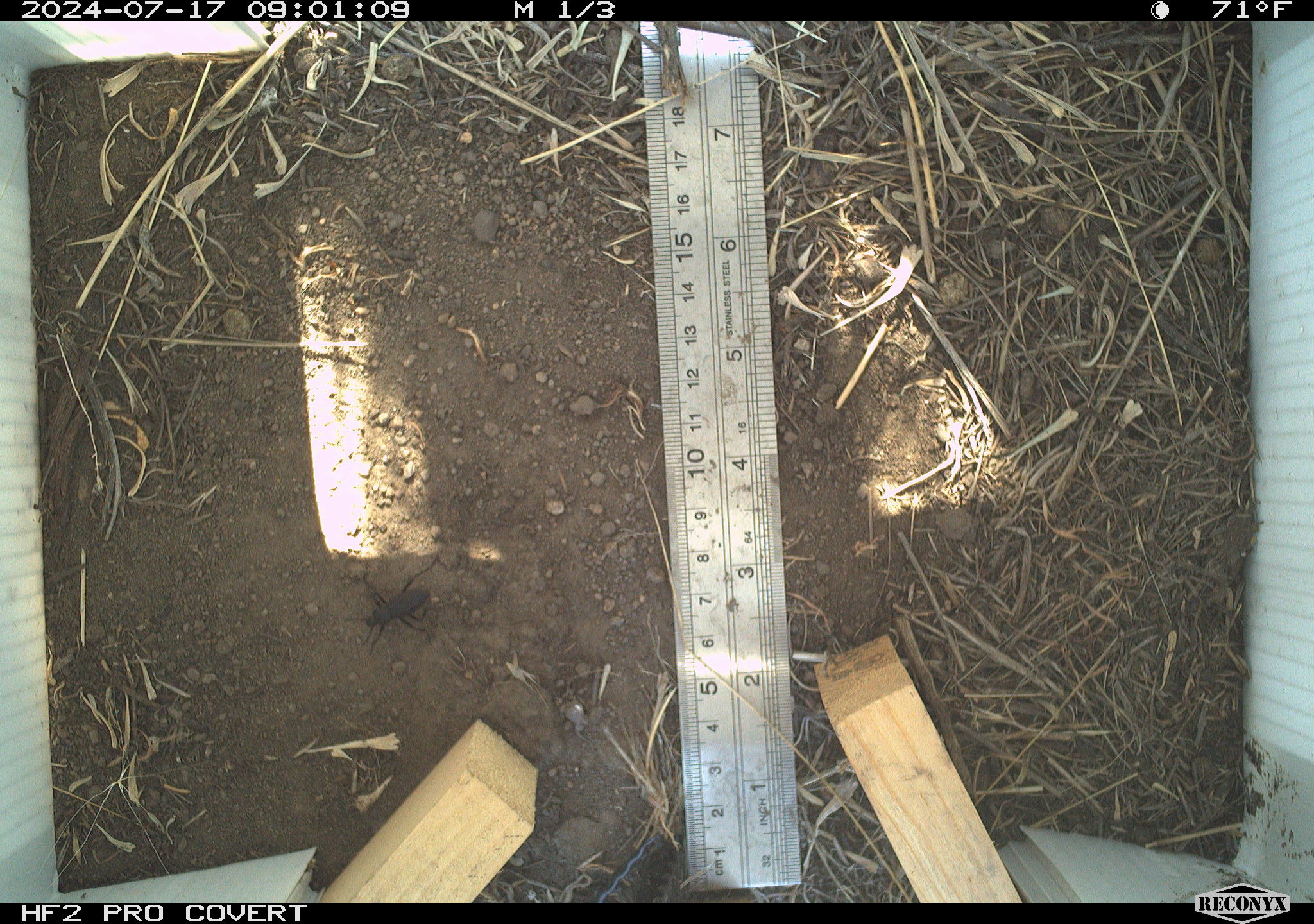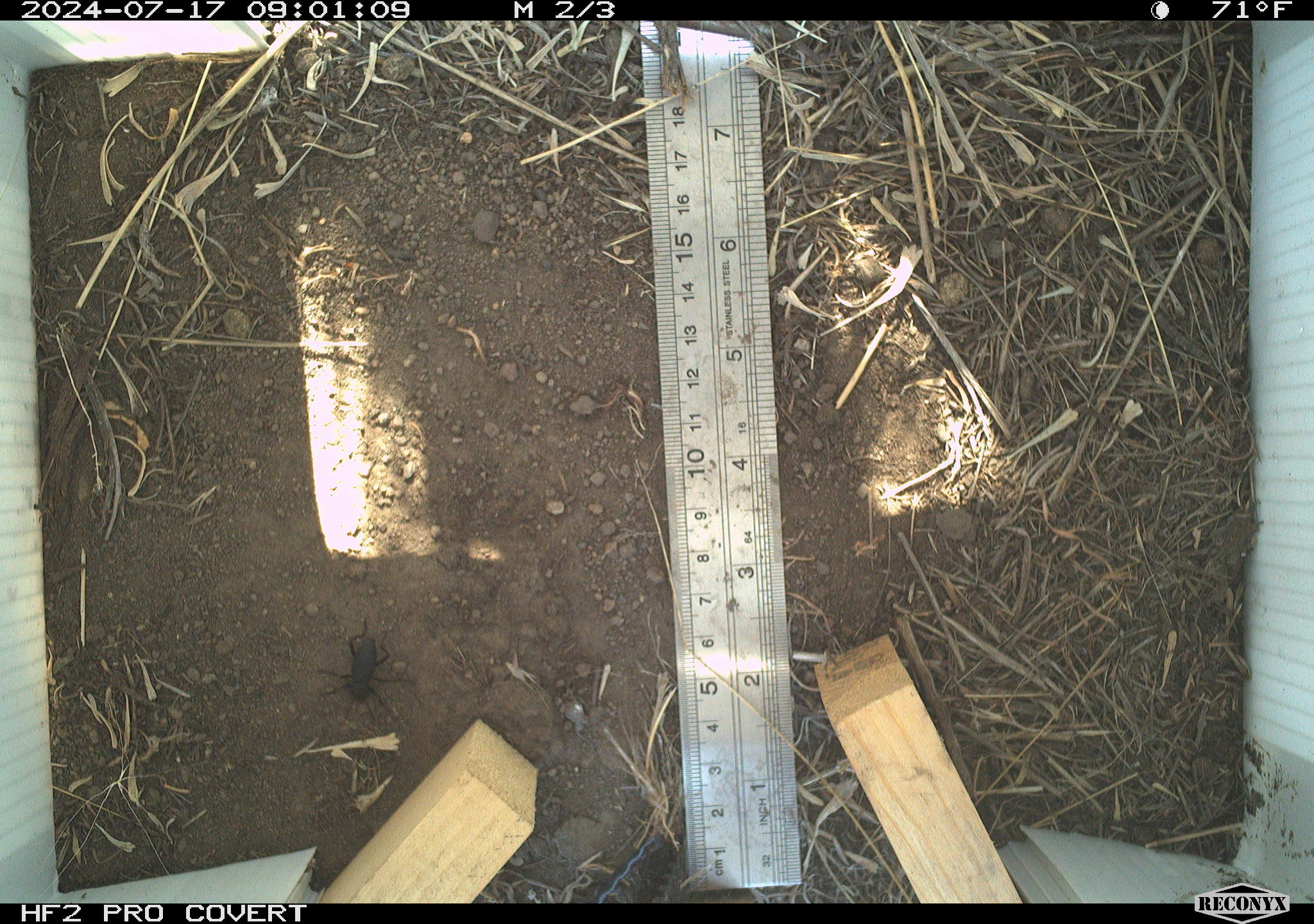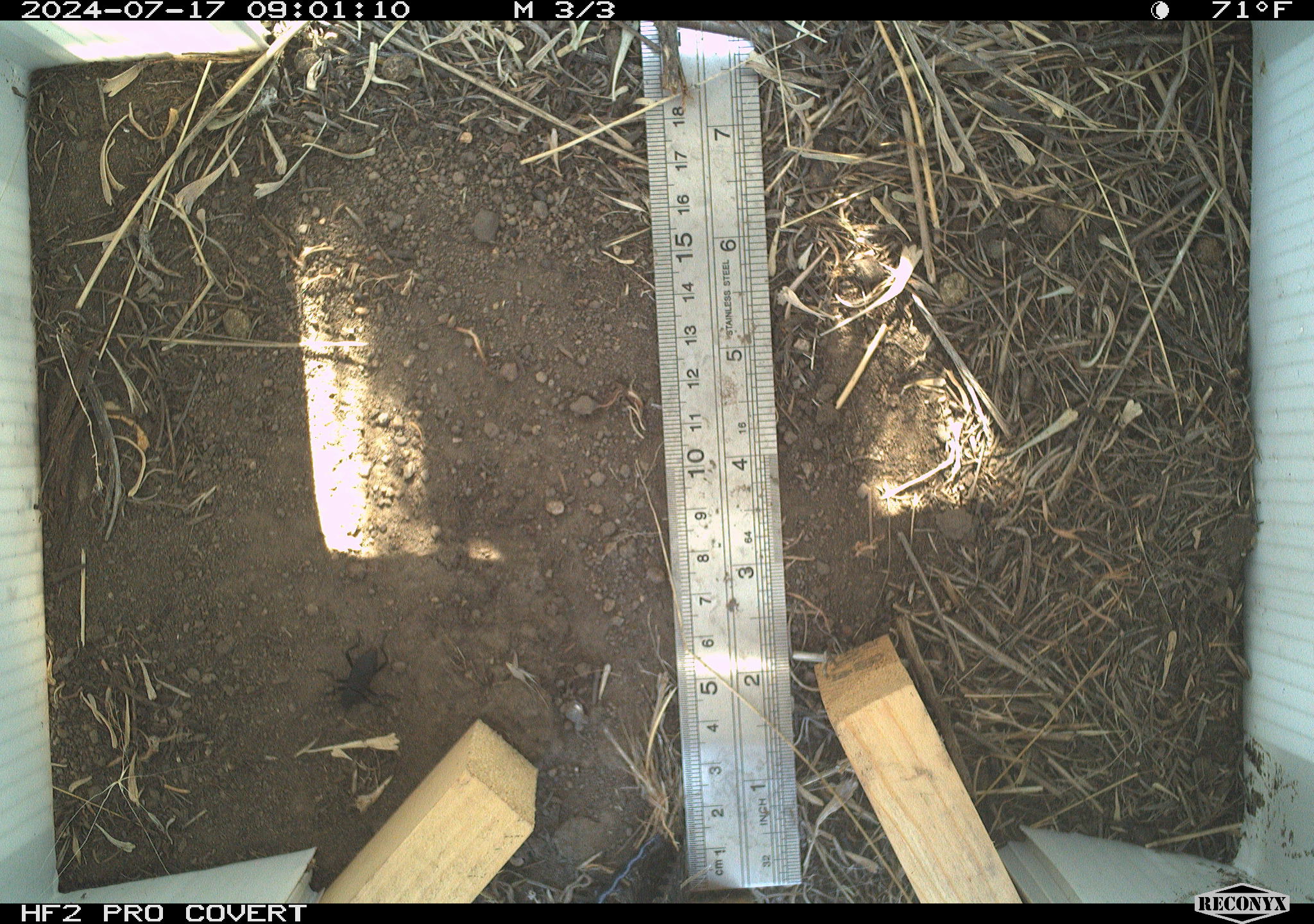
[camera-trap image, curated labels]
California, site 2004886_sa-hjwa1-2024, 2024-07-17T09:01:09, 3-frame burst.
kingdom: Animalia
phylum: Arthropoda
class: Insecta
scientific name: Insecta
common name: insect